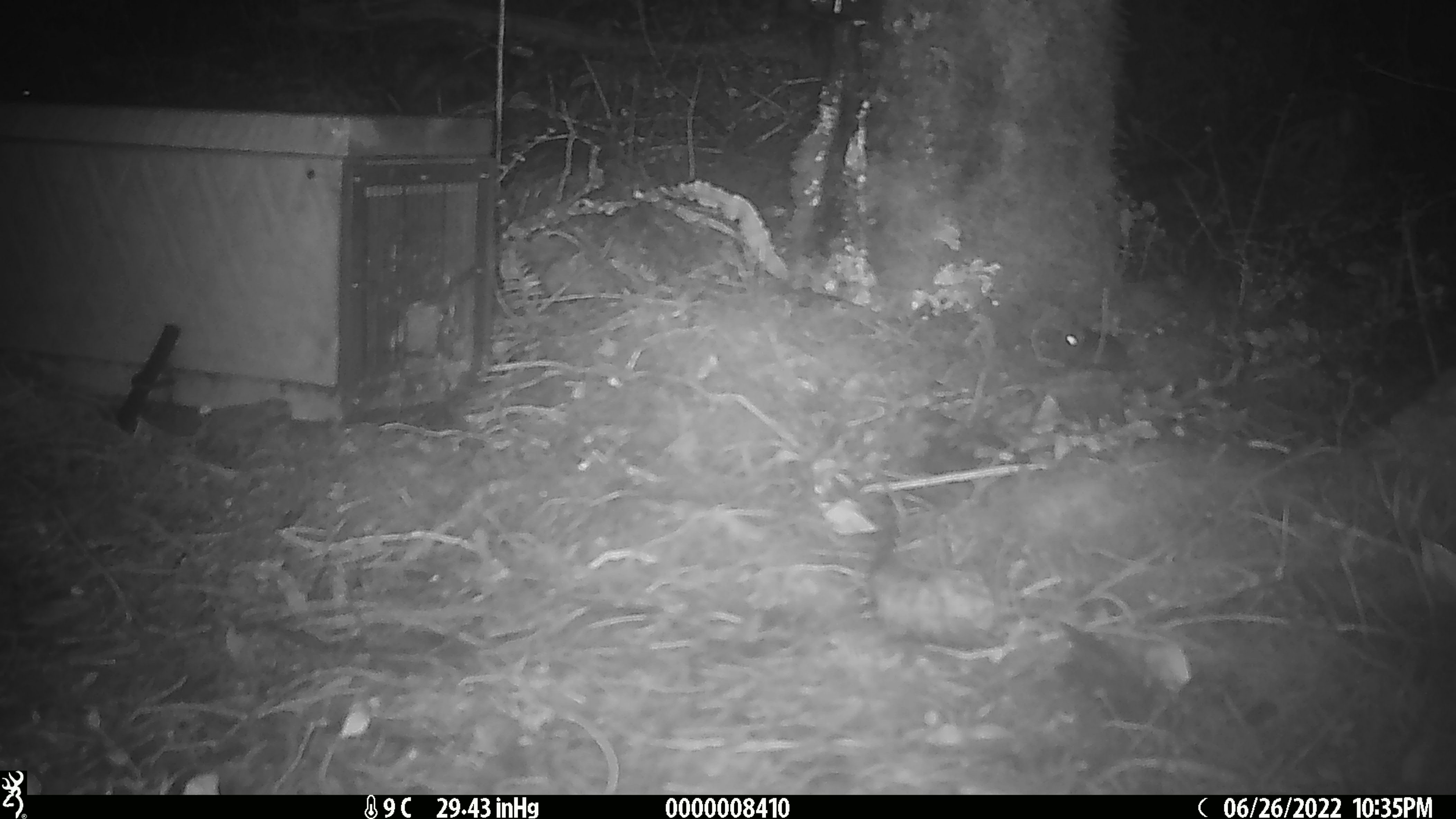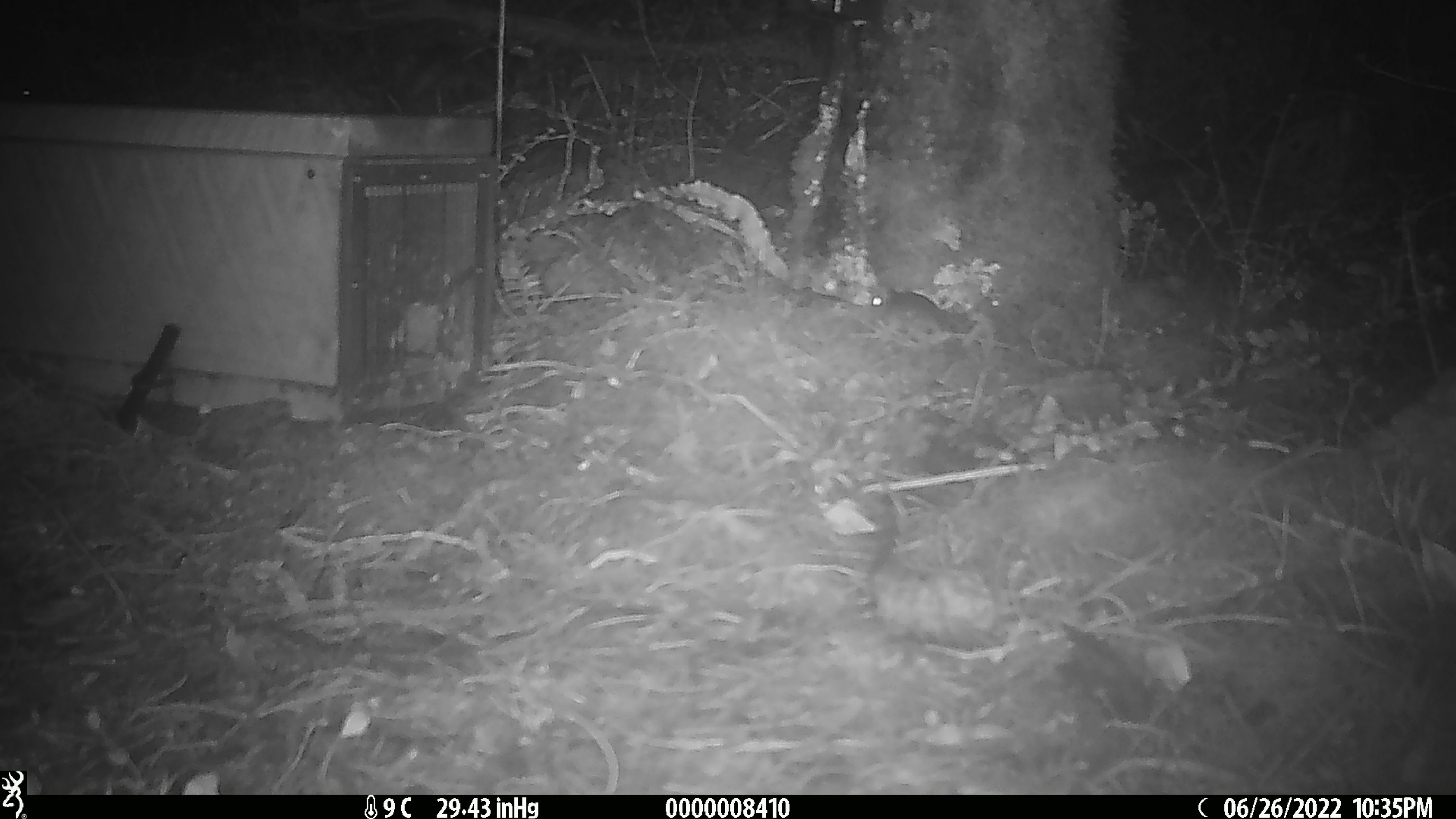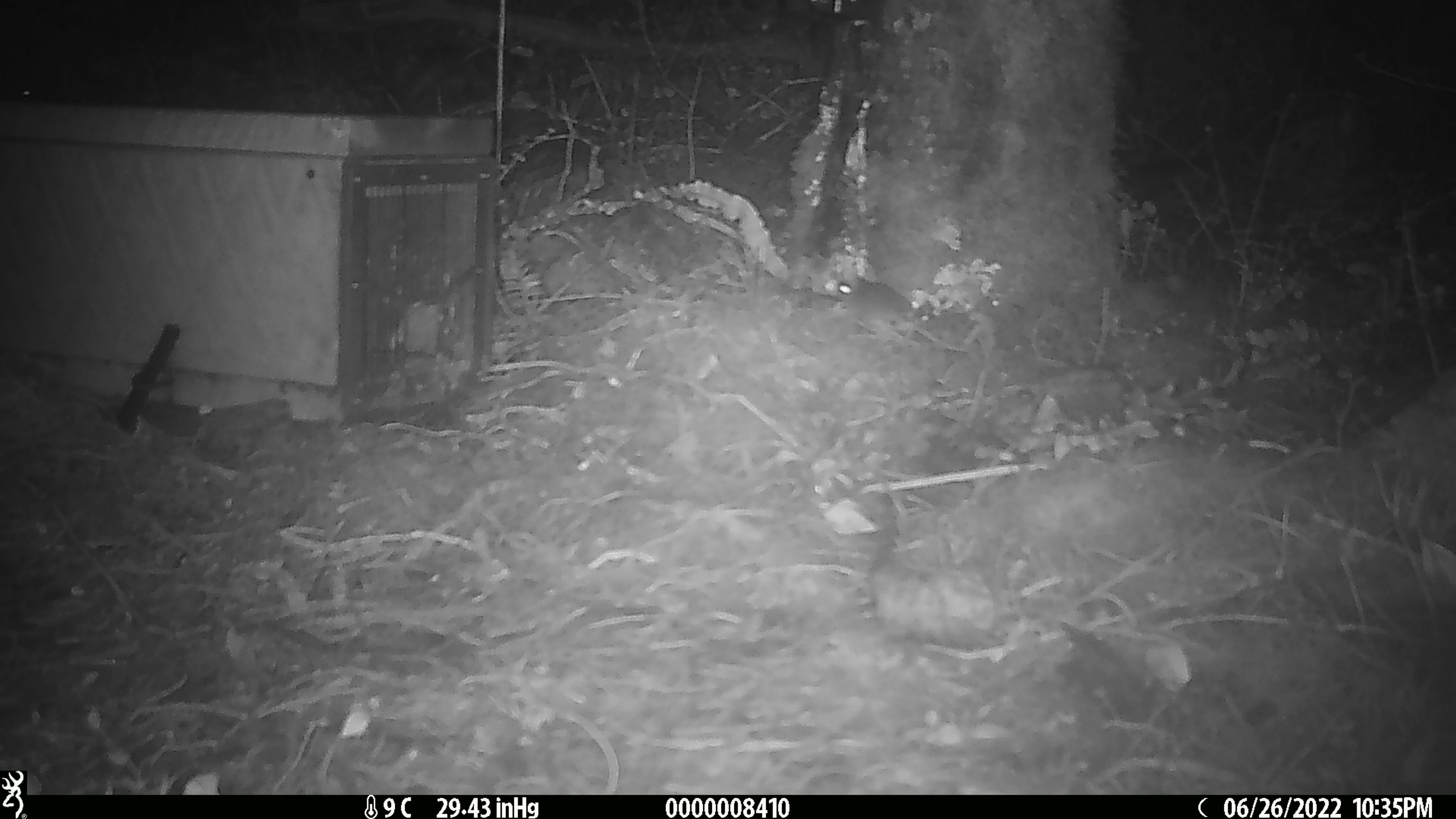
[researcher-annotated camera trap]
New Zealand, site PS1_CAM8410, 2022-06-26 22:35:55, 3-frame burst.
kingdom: Animalia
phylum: Chordata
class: Mammalia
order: Rodentia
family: Muridae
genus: Mus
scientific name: Mus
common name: mouse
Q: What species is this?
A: Mouse (Mus).